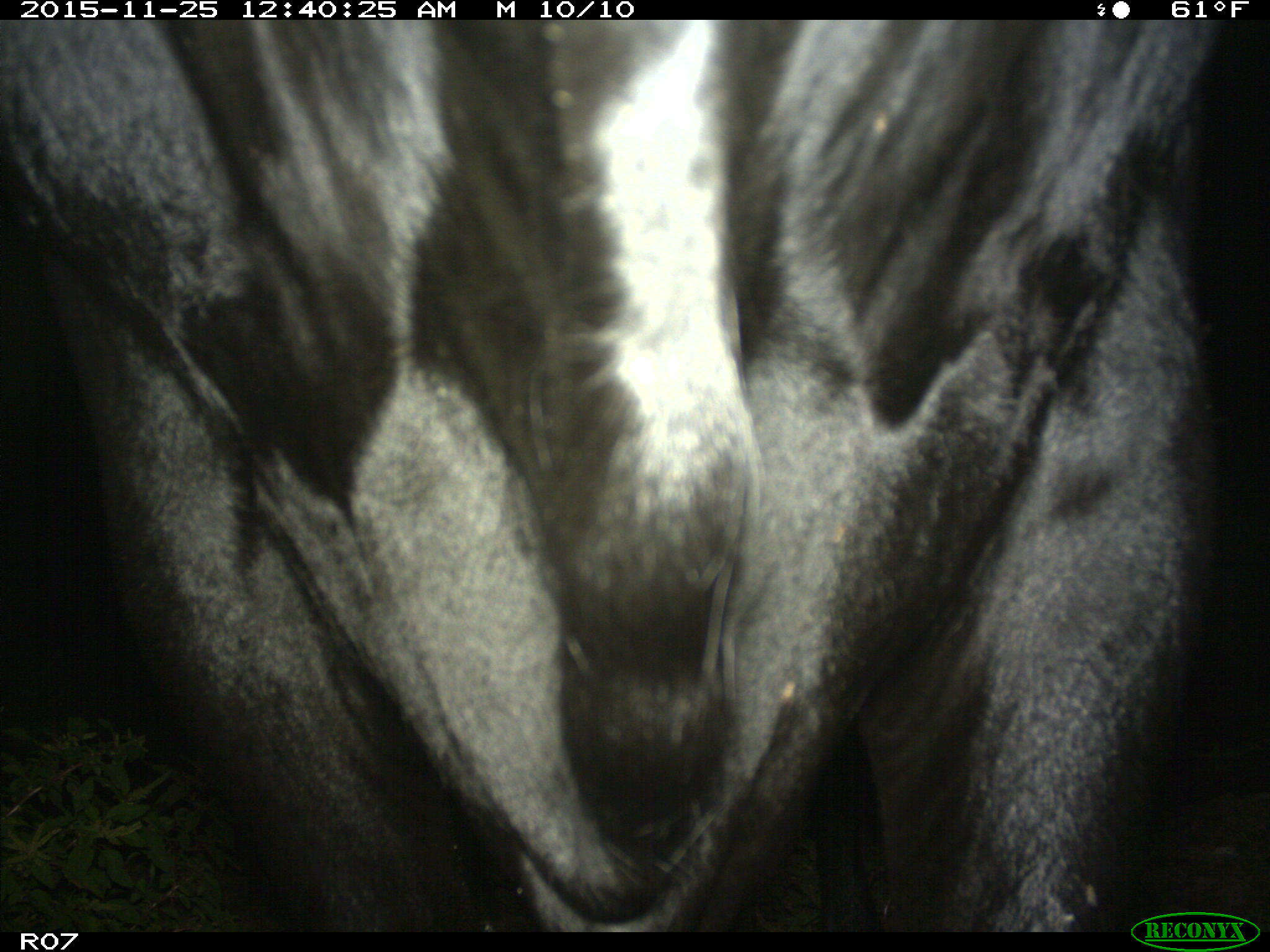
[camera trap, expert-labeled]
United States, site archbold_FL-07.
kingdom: Animalia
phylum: Chordata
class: Mammalia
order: Artiodactyla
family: Bovidae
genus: Bos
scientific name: Bos taurus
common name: domestic cow